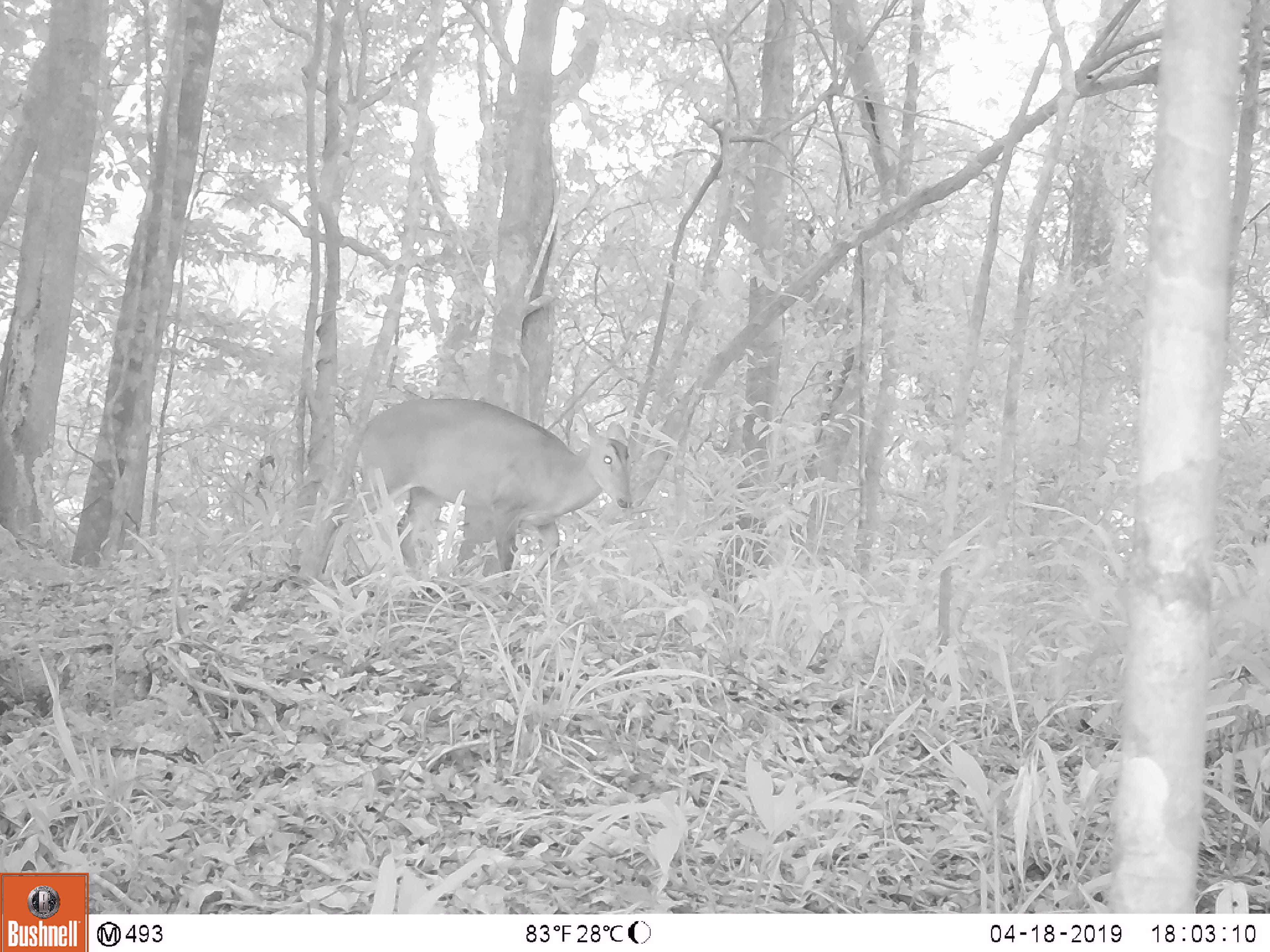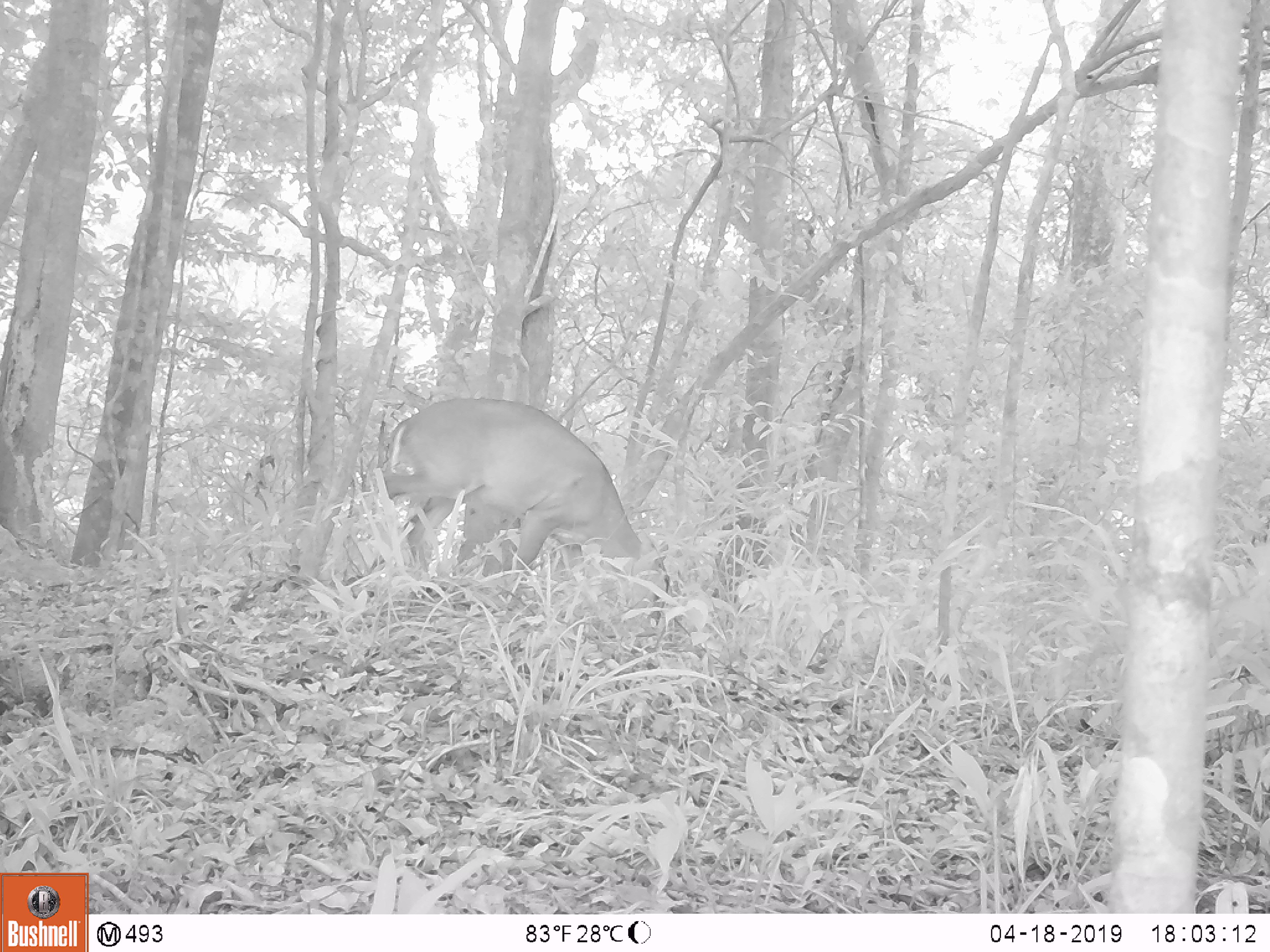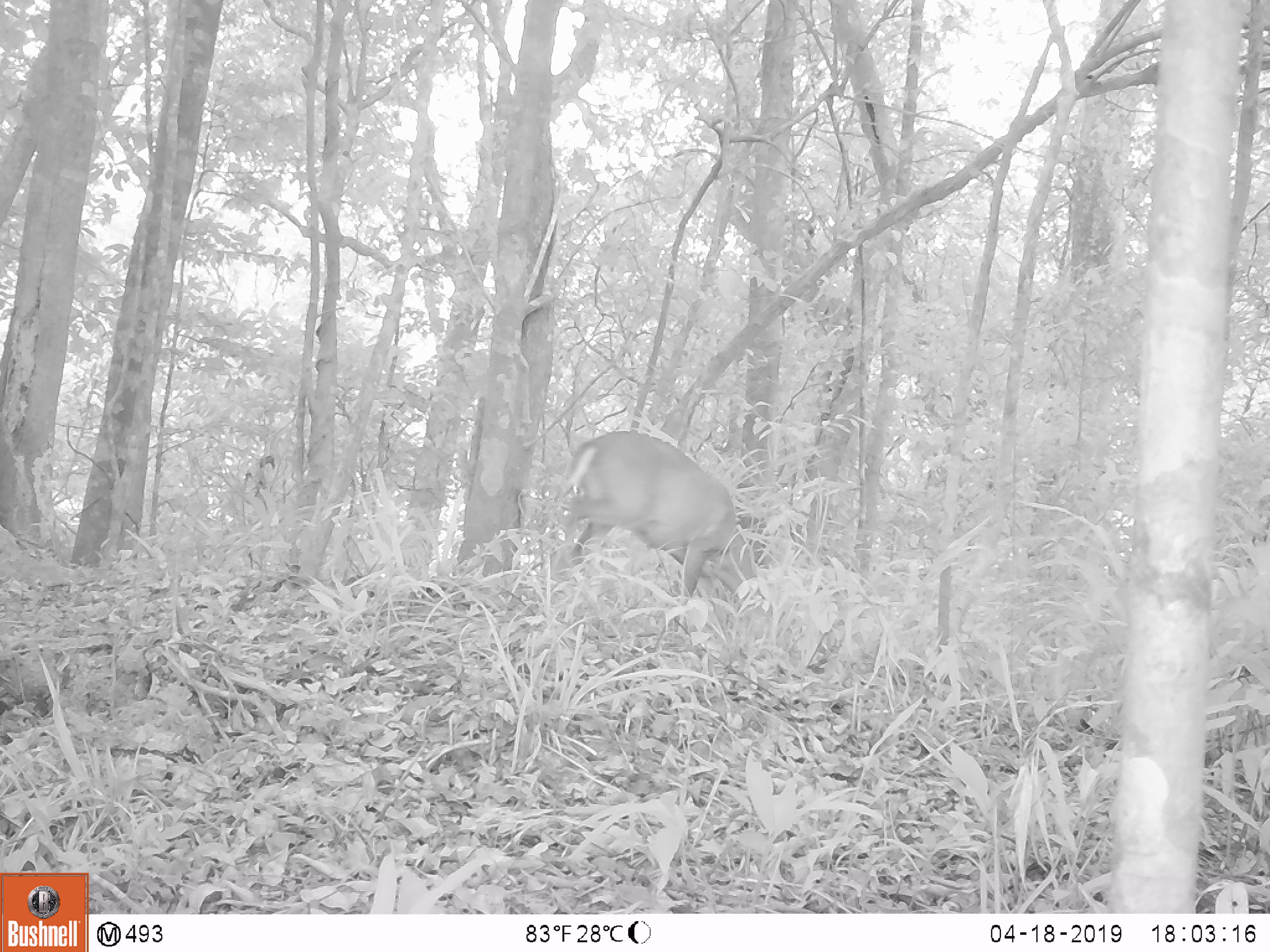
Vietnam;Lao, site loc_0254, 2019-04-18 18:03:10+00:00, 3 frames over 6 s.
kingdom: Animalia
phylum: Chordata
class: Mammalia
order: Artiodactyla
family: Cervidae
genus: Muntiacus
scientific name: Muntiacus vuquangensis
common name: large-antlered muntjac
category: large antlered muntjac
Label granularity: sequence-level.